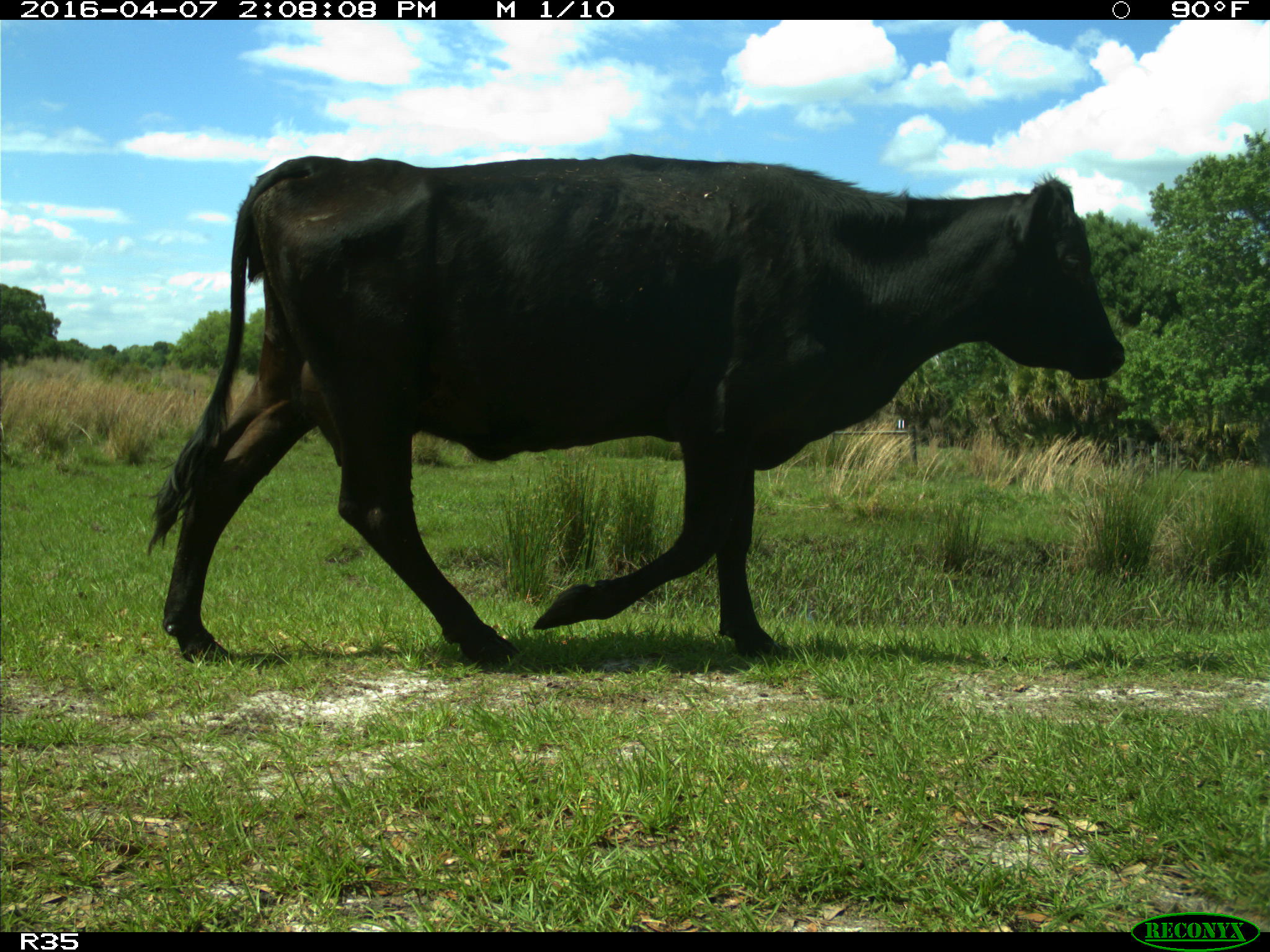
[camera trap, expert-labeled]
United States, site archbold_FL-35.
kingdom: Animalia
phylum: Chordata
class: Mammalia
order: Artiodactyla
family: Bovidae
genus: Bos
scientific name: Bos taurus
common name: domestic cow